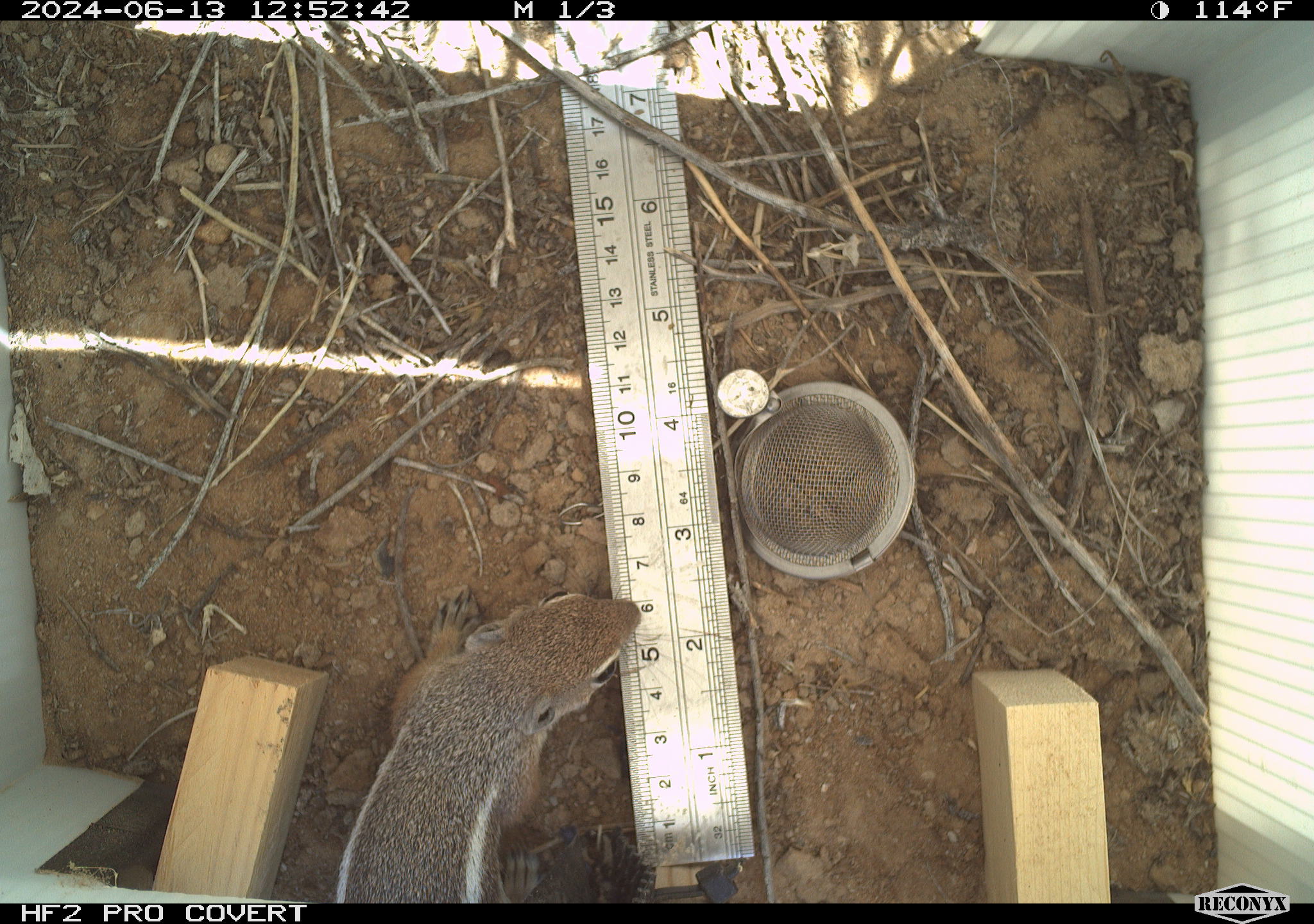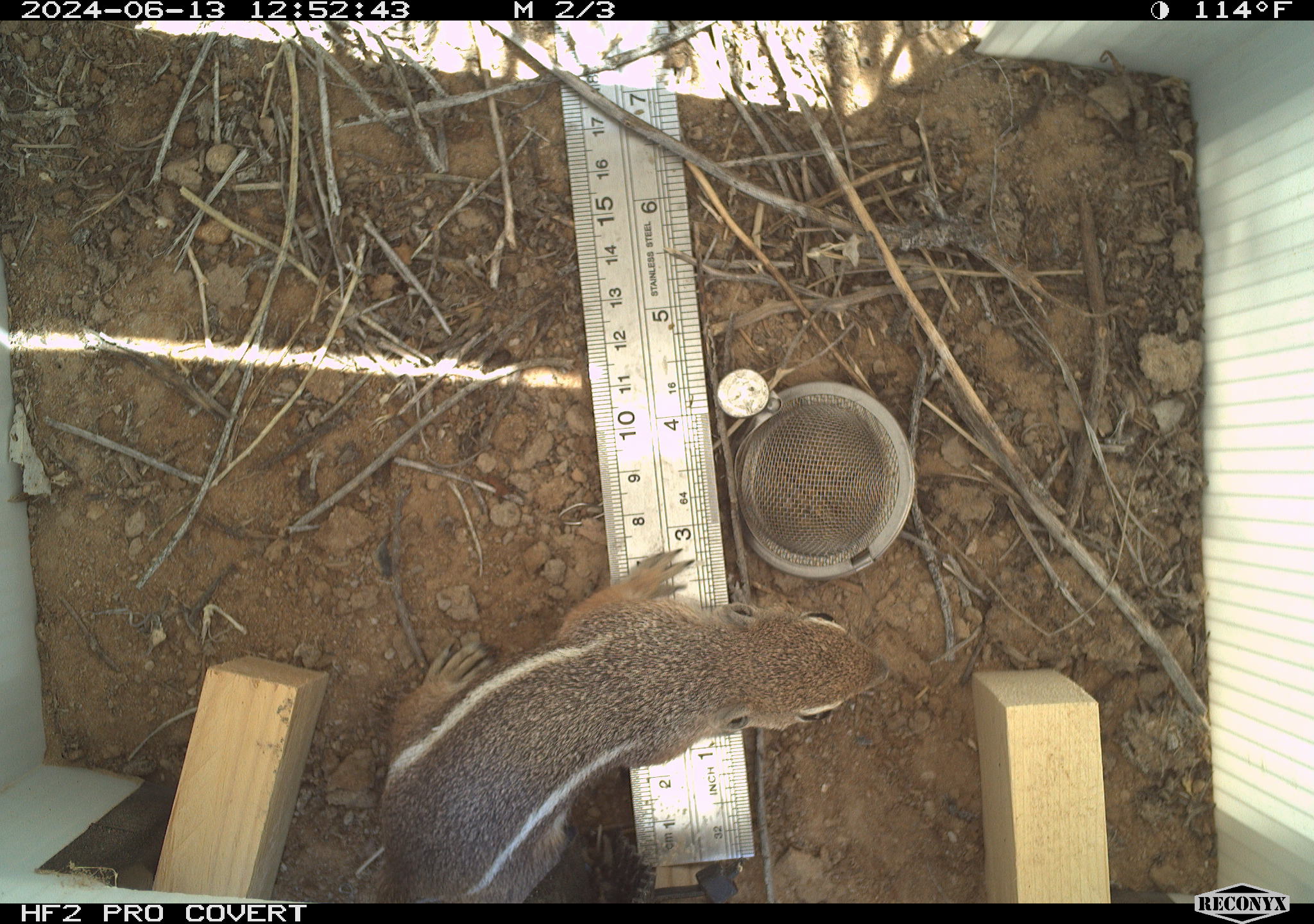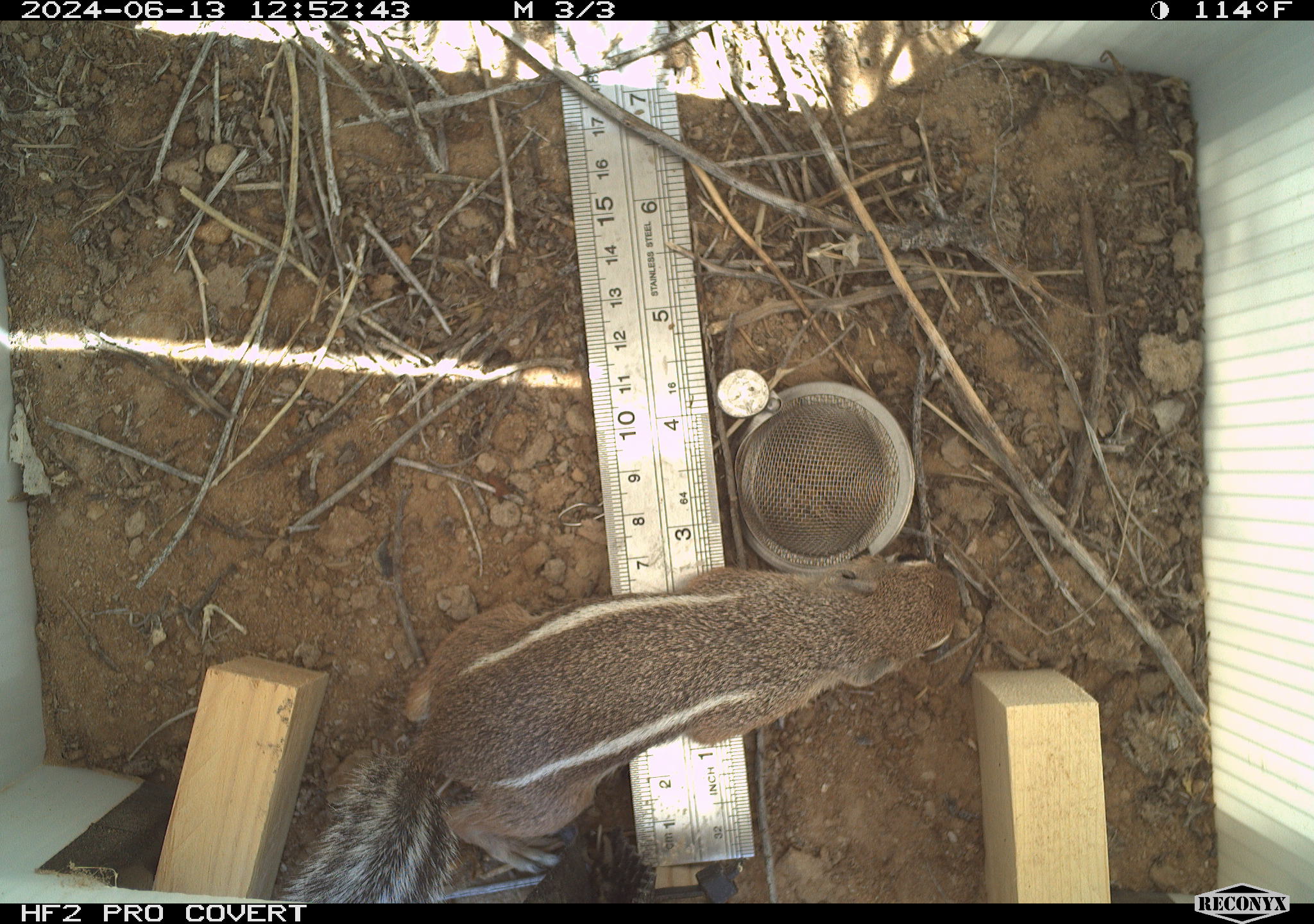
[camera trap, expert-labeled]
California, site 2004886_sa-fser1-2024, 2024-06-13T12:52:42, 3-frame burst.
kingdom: Animalia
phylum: Chordata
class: Mammalia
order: Rodentia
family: Sciuridae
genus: Ammospermophilus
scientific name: Ammospermophilus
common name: antelope ground squirrels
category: ammospermophilus species